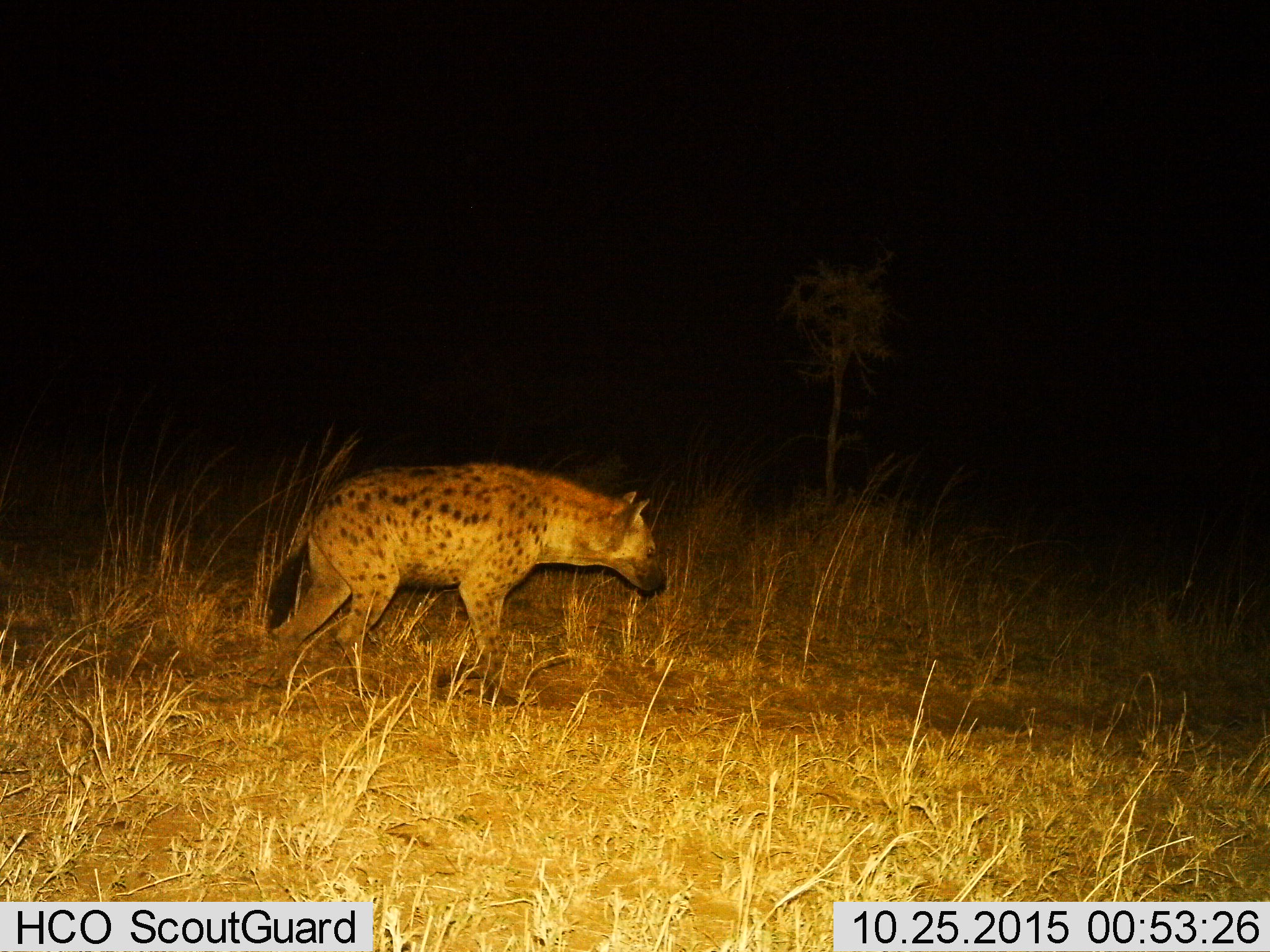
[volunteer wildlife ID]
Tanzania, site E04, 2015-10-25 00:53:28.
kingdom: Animalia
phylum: Chordata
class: Mammalia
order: Carnivora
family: Hyaenidae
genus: Crocuta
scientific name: Crocuta crocuta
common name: spotted hyena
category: hyenaspotted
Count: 1.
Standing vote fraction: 31%.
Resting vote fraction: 0%.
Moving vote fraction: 69%.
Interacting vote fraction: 0%.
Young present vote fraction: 0%.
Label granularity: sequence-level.